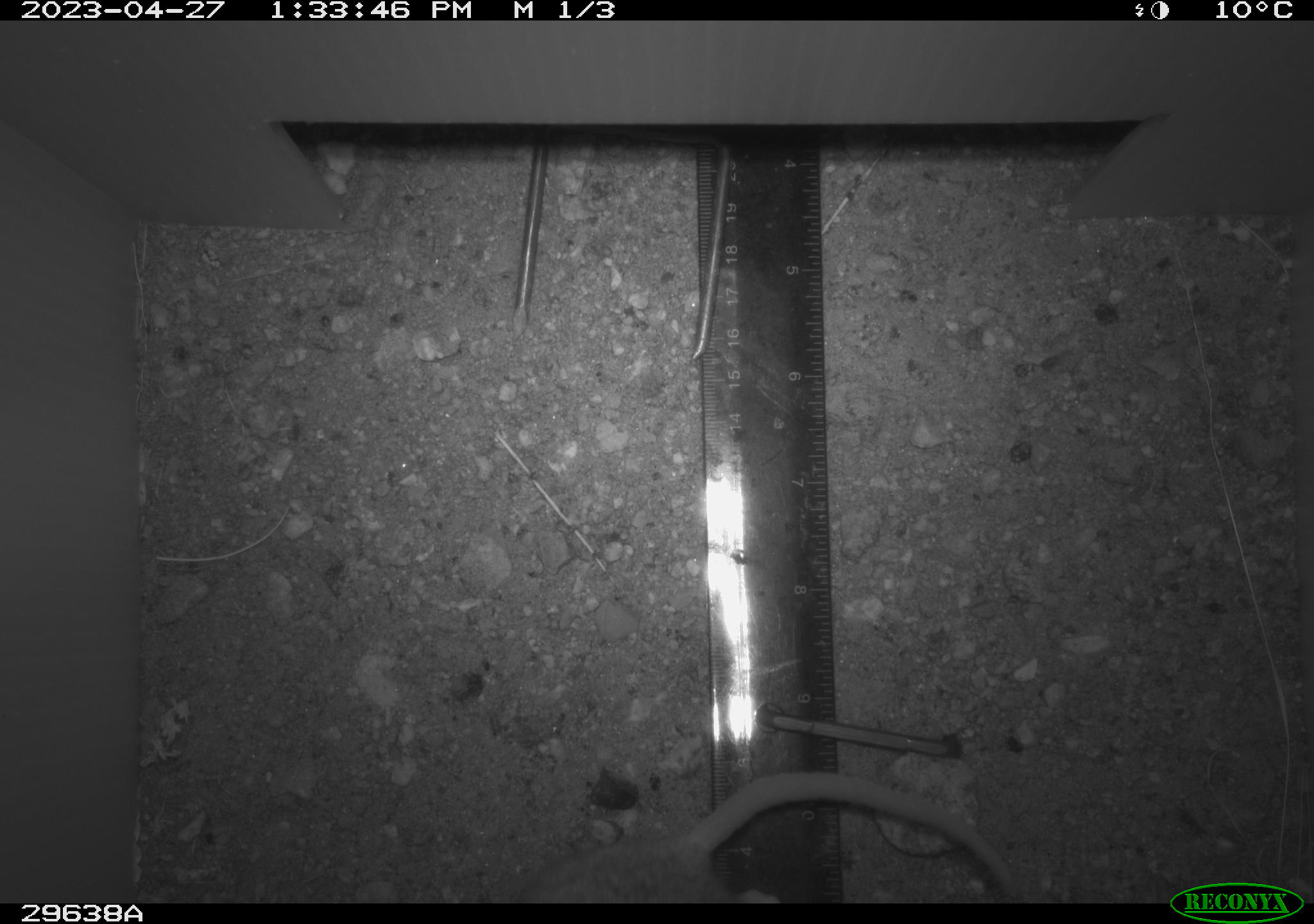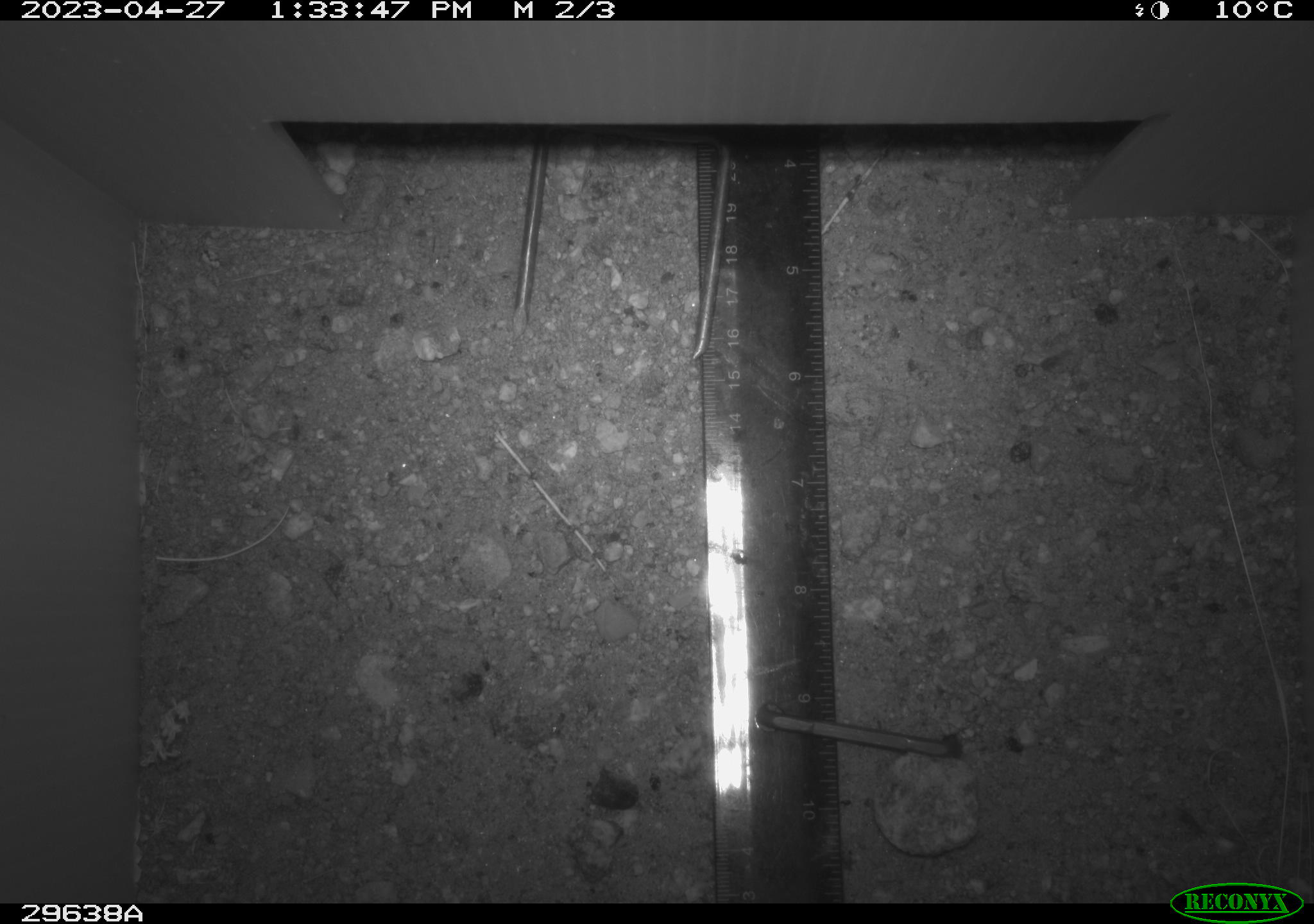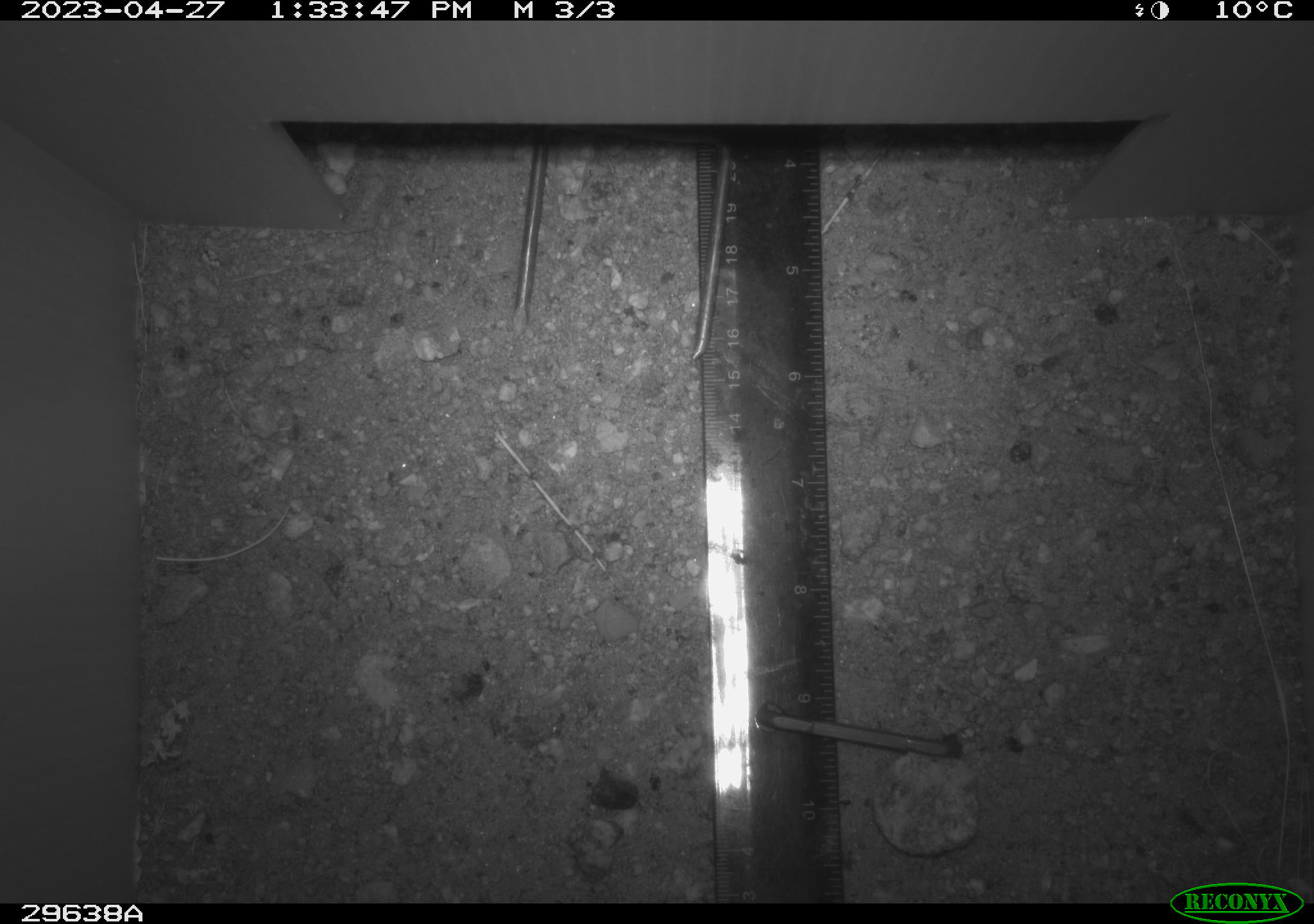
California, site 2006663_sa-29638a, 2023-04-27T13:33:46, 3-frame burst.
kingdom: Animalia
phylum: Chordata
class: Mammalia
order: Rodentia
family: Cricetidae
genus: Neotoma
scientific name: Neotoma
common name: pack rat or woodrat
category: neotoma species